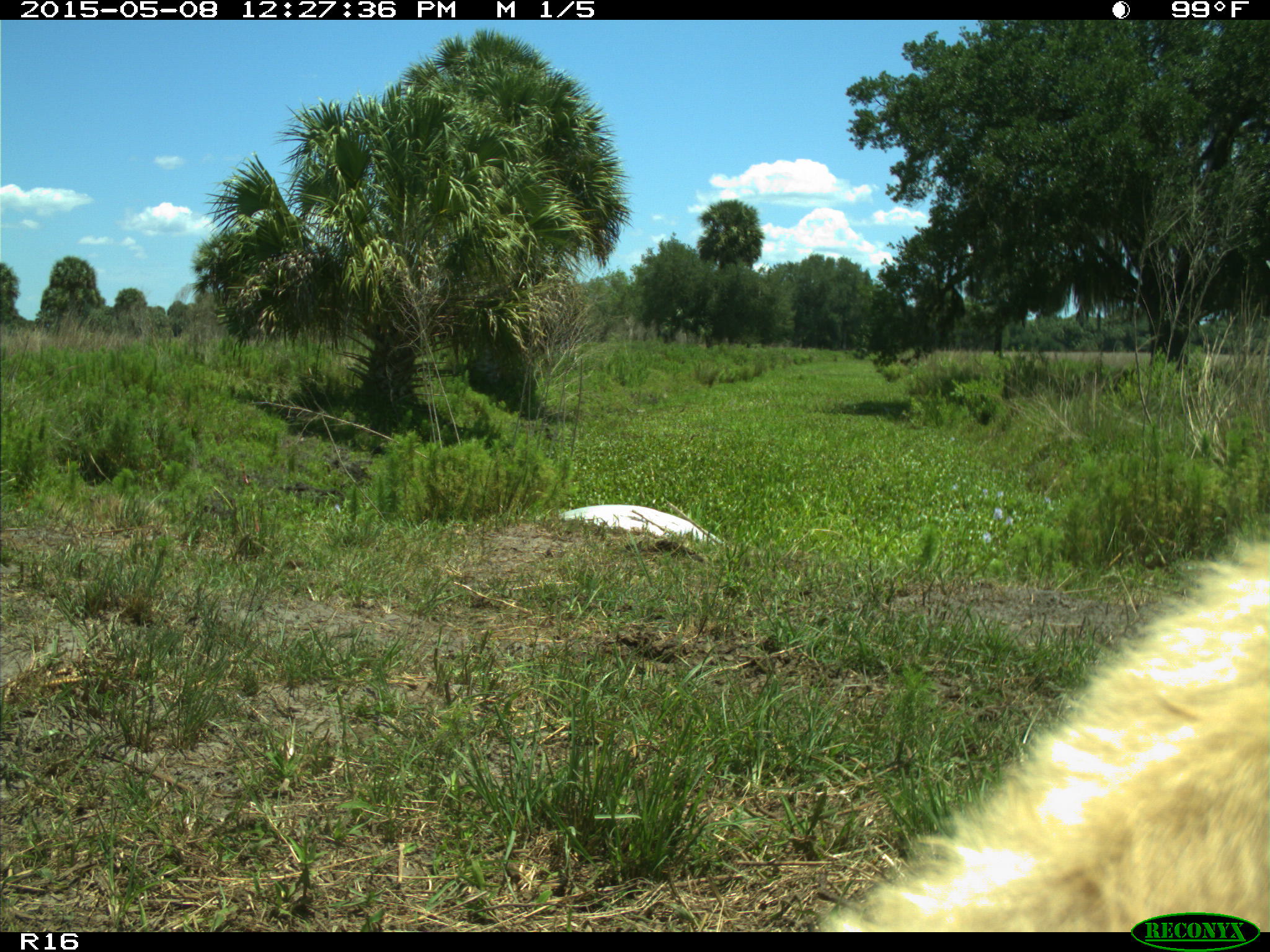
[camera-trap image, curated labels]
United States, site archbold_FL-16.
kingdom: Animalia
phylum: Chordata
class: Mammalia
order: Artiodactyla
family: Bovidae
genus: Bos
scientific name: Bos taurus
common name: domestic cow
Bos taurus (domestic cow).